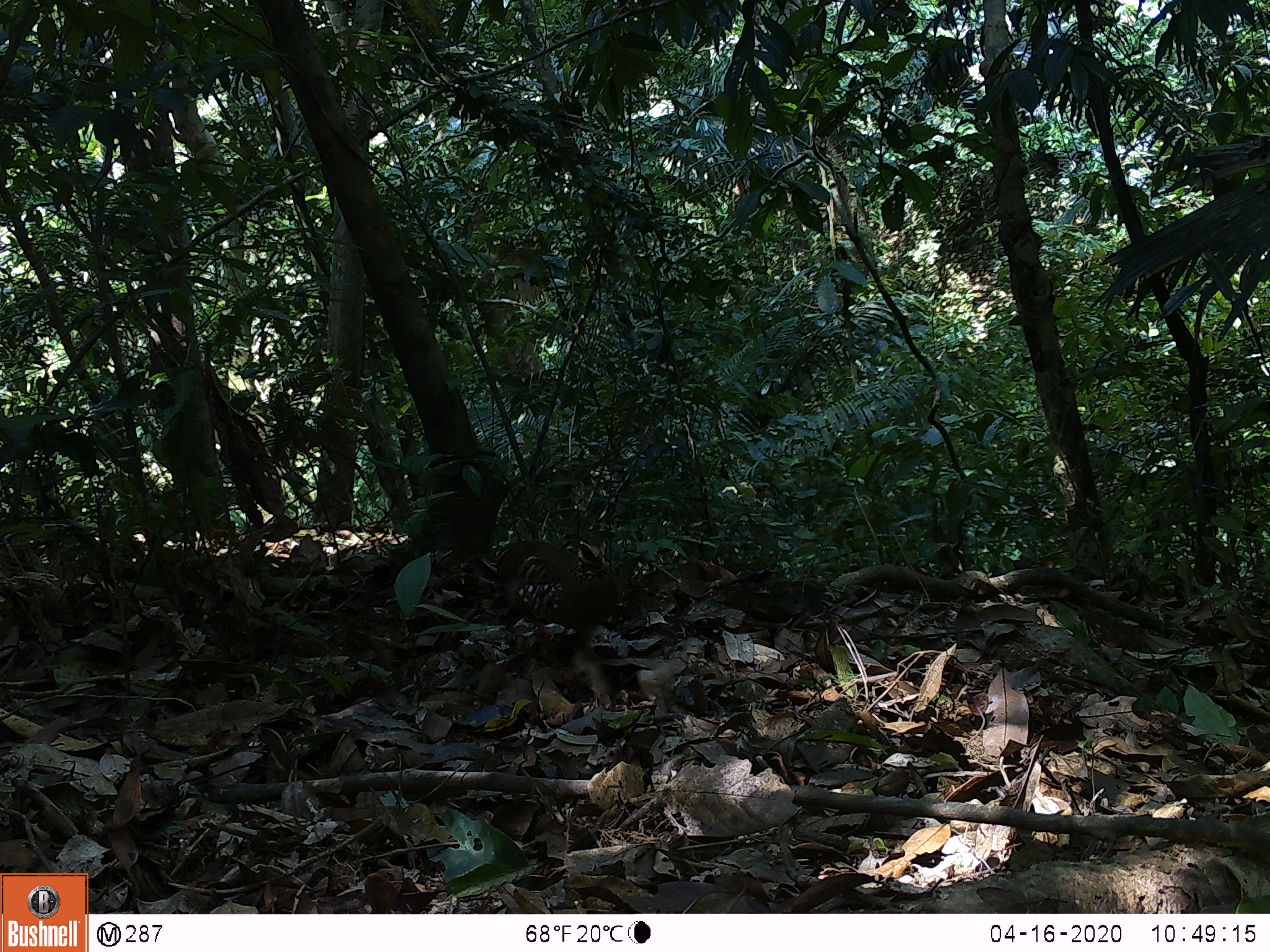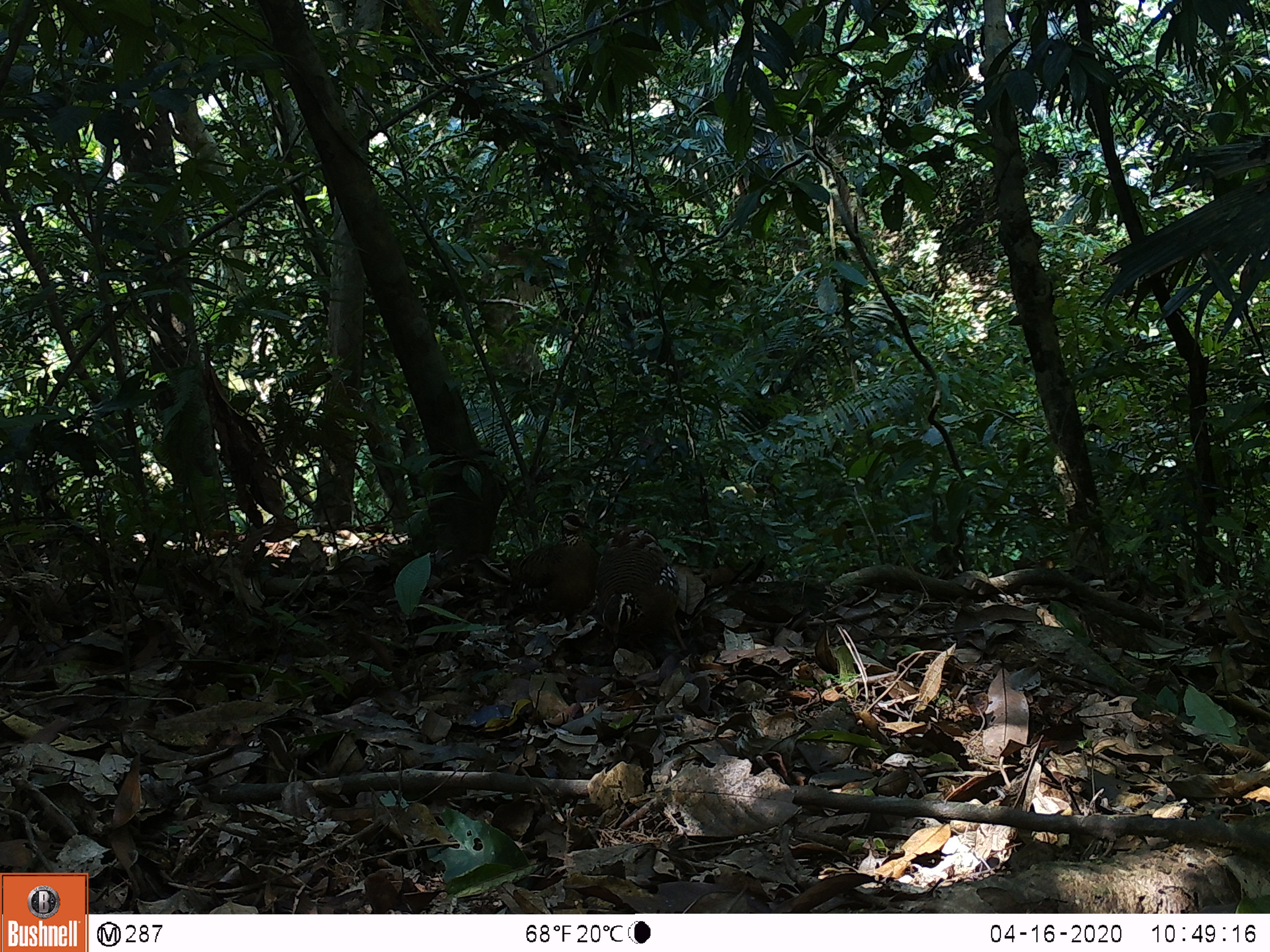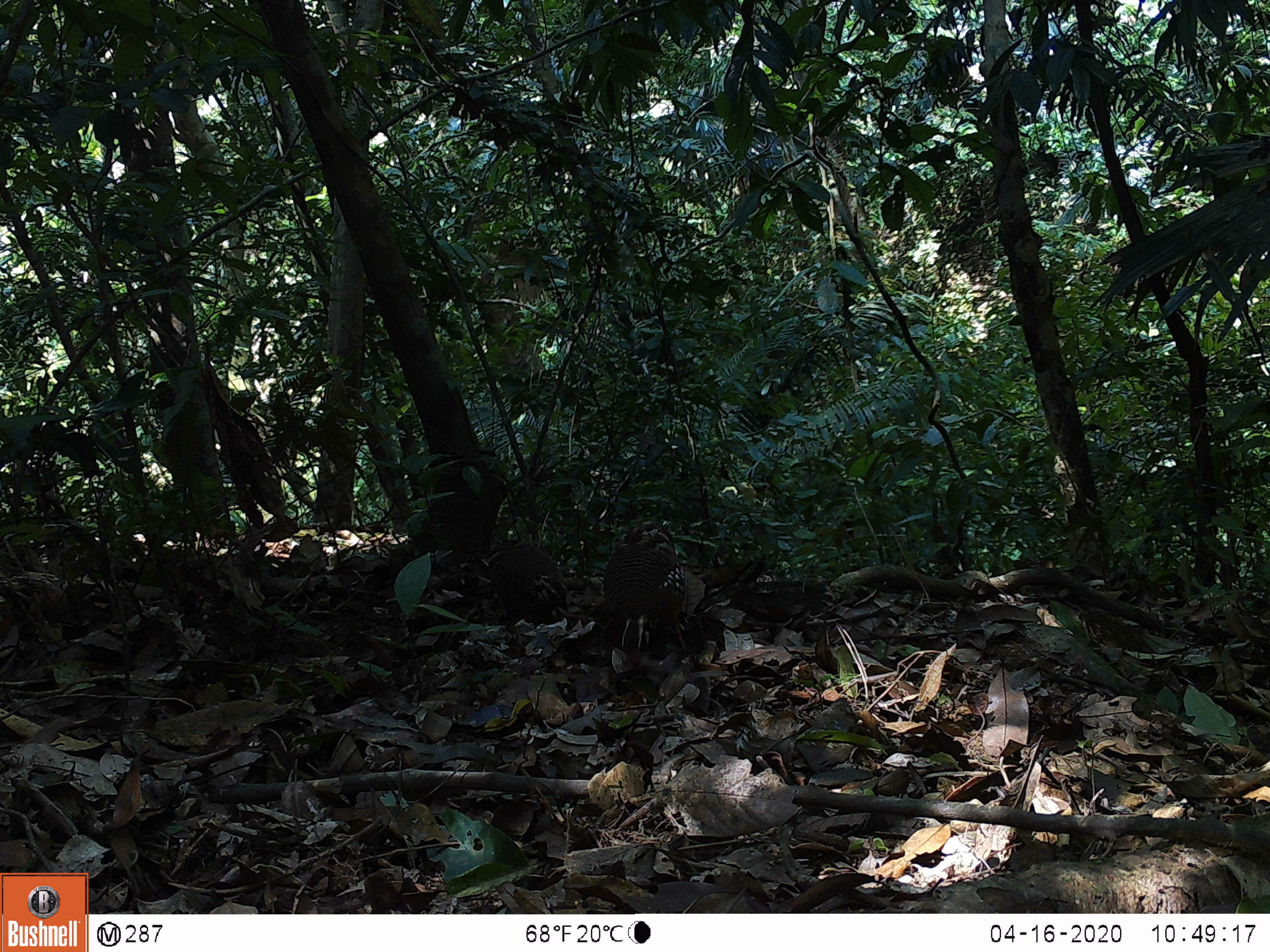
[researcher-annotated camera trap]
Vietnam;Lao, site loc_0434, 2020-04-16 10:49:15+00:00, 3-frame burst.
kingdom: Animalia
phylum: Chordata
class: Aves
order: Galliformes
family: Phasianidae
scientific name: Phasianidae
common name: partridge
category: unidentified partridge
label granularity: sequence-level